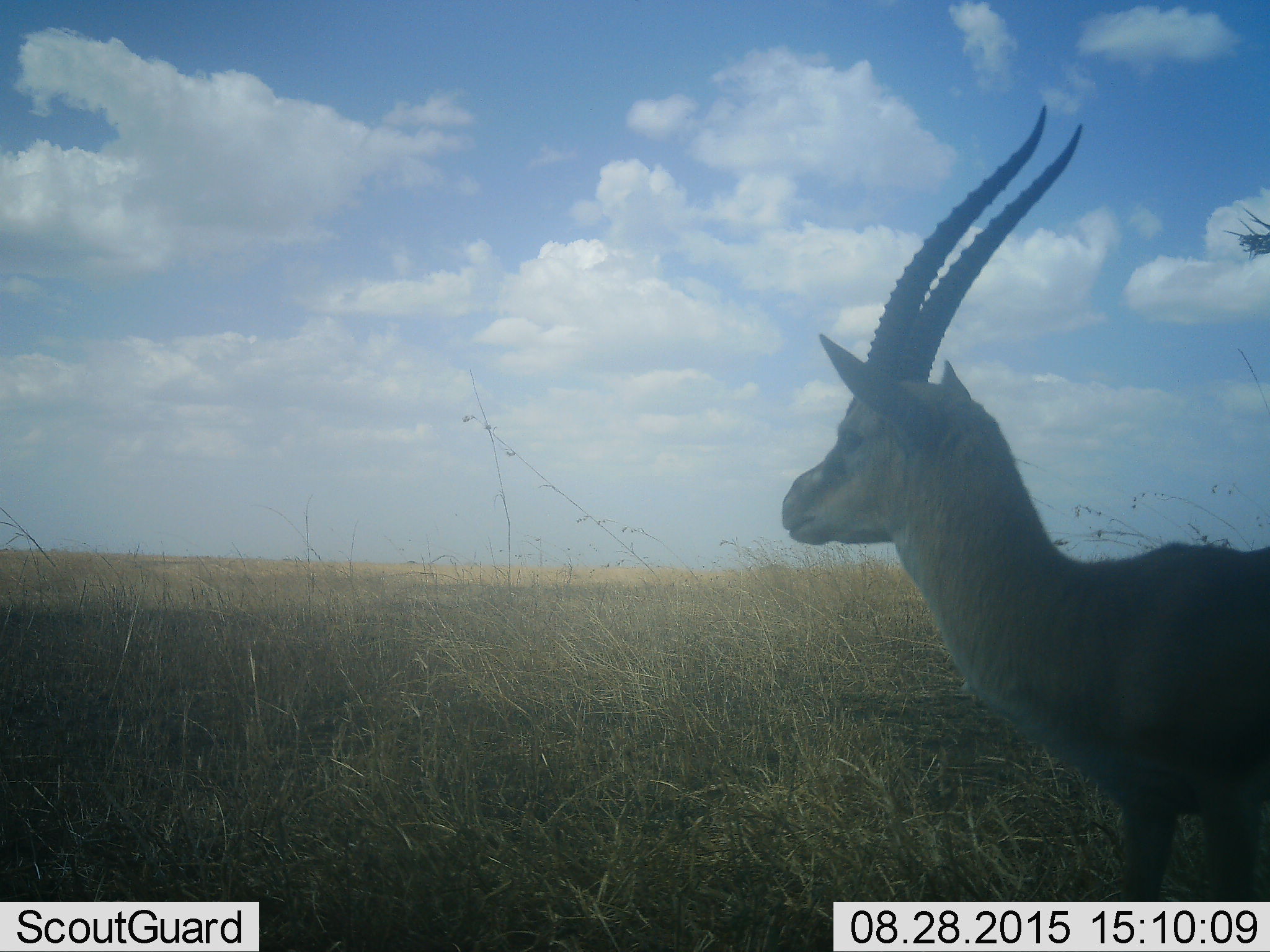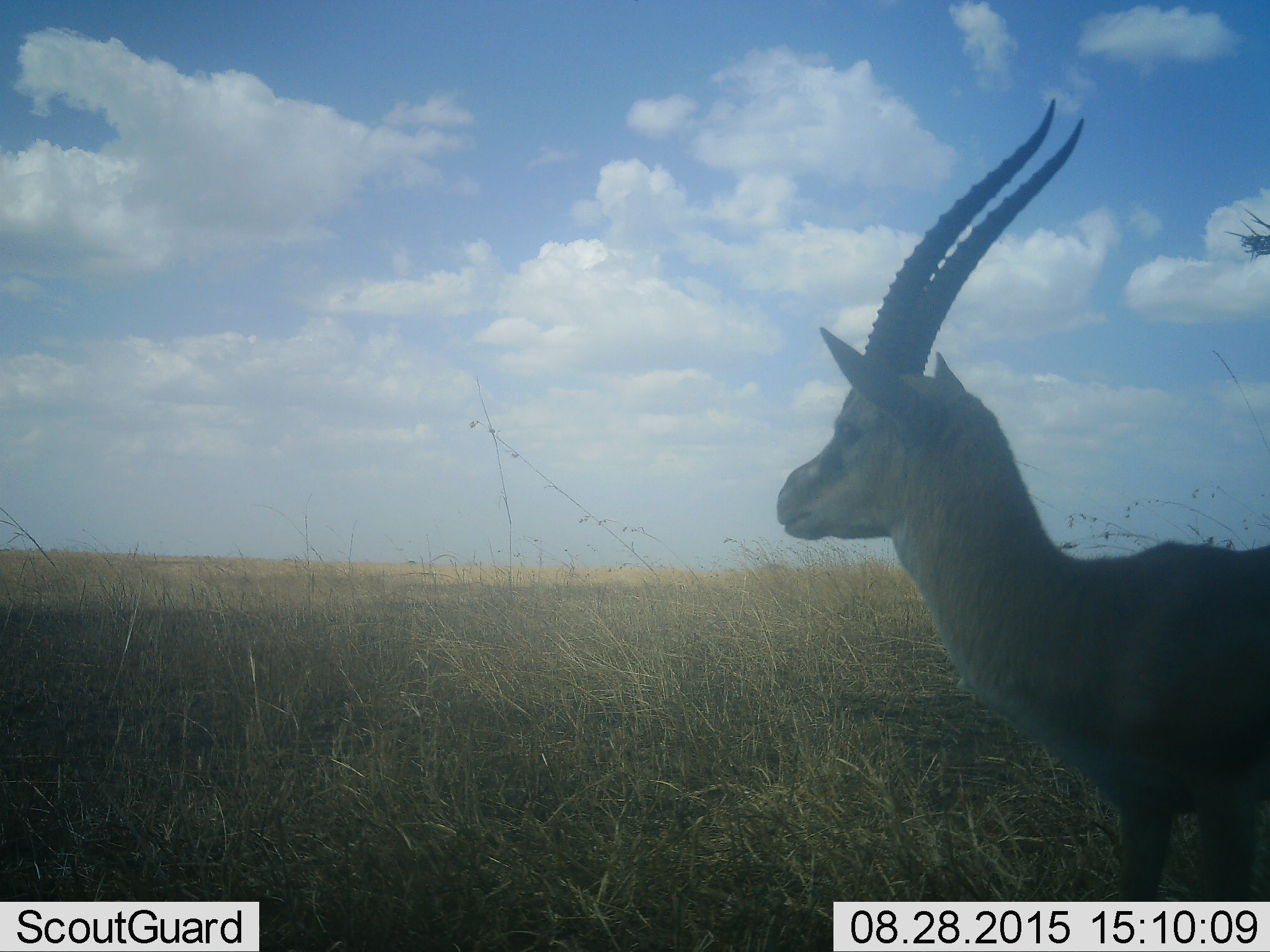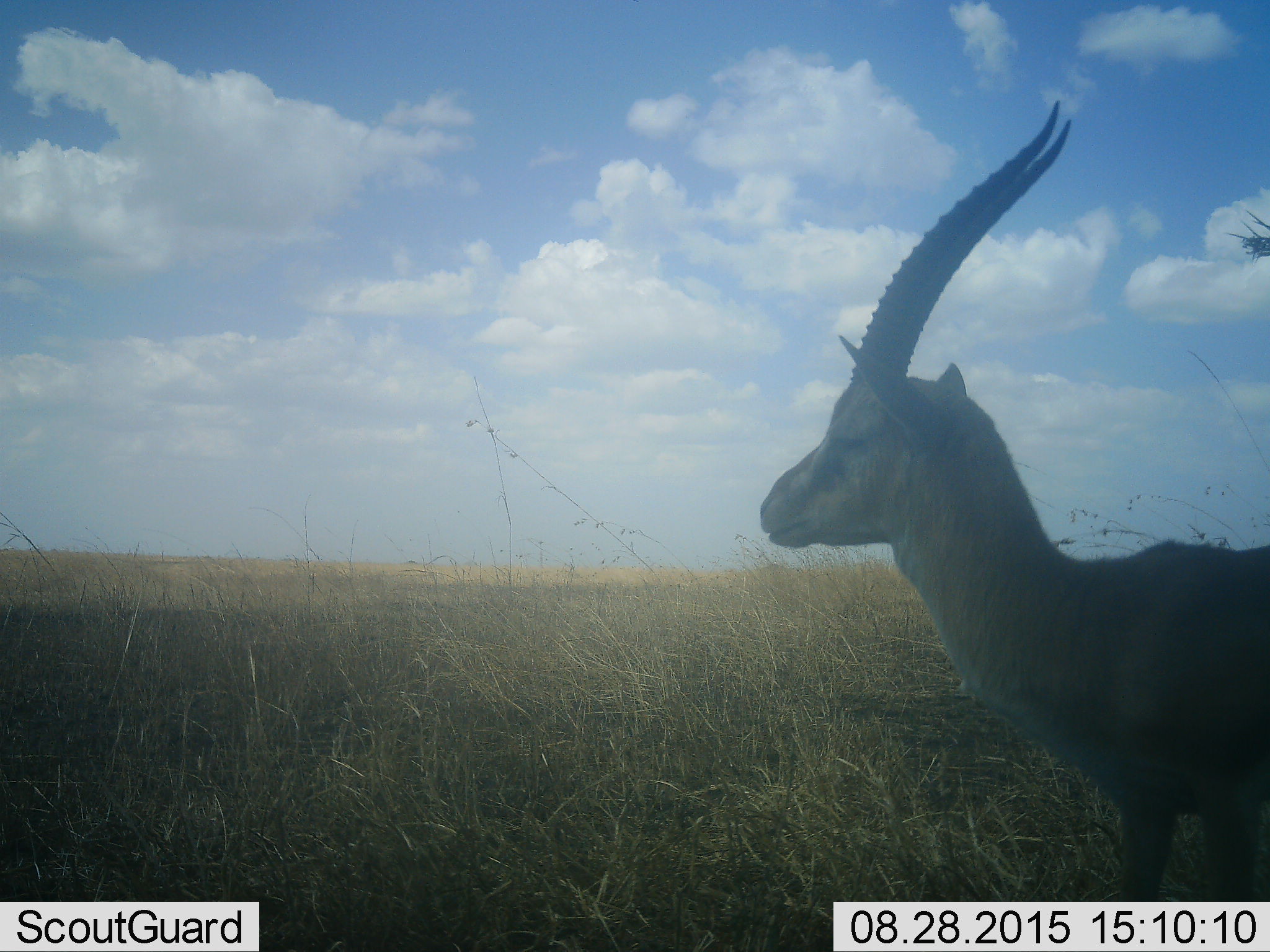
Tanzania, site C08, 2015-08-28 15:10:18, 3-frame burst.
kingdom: Animalia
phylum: Chordata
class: Mammalia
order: Artiodactyla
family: Bovidae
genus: Eudorcas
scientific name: Eudorcas thomsonii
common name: thomson's gazelle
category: gazellethomsons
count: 1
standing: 100%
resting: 0%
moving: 9%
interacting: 0%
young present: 0%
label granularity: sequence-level